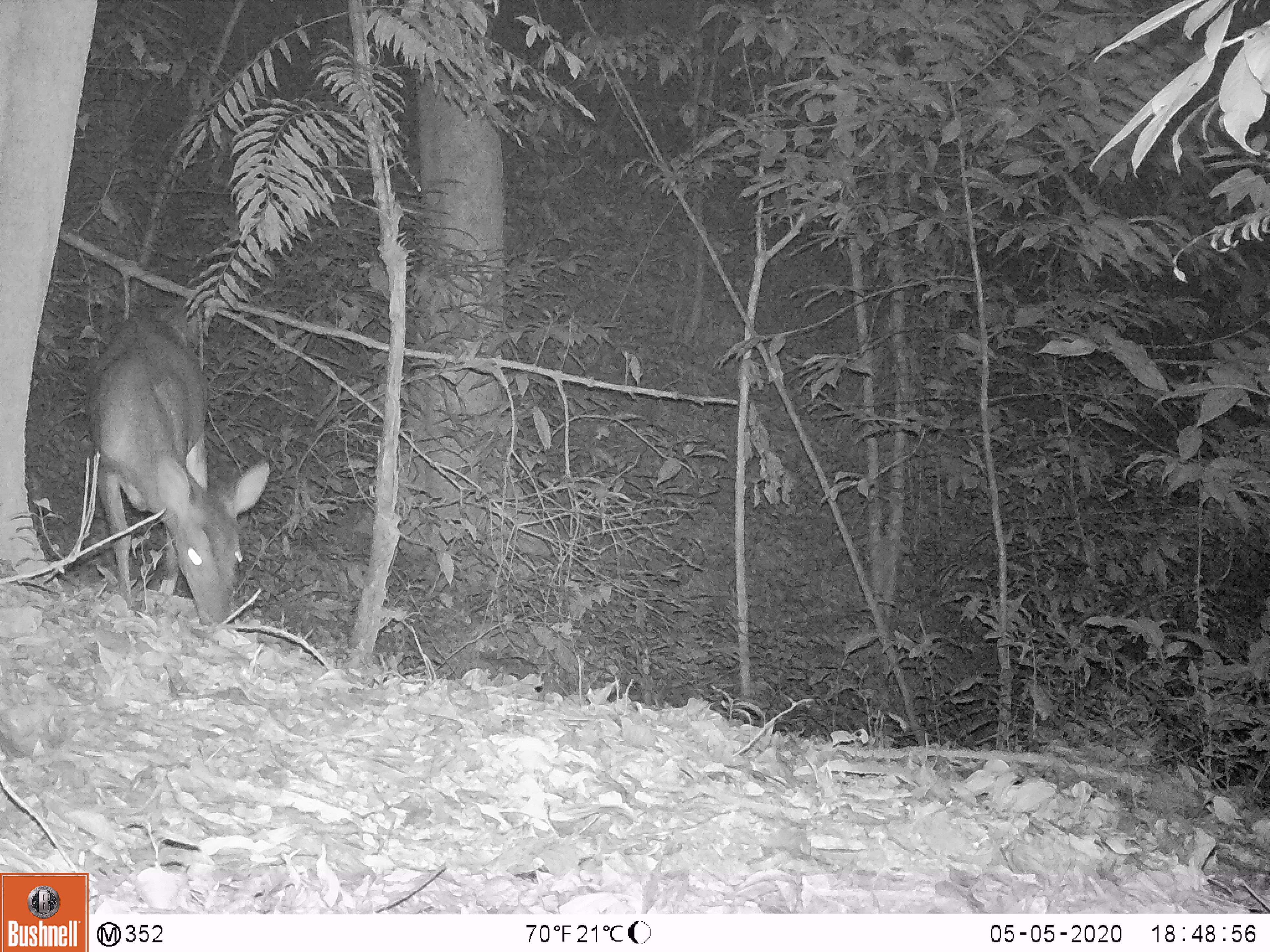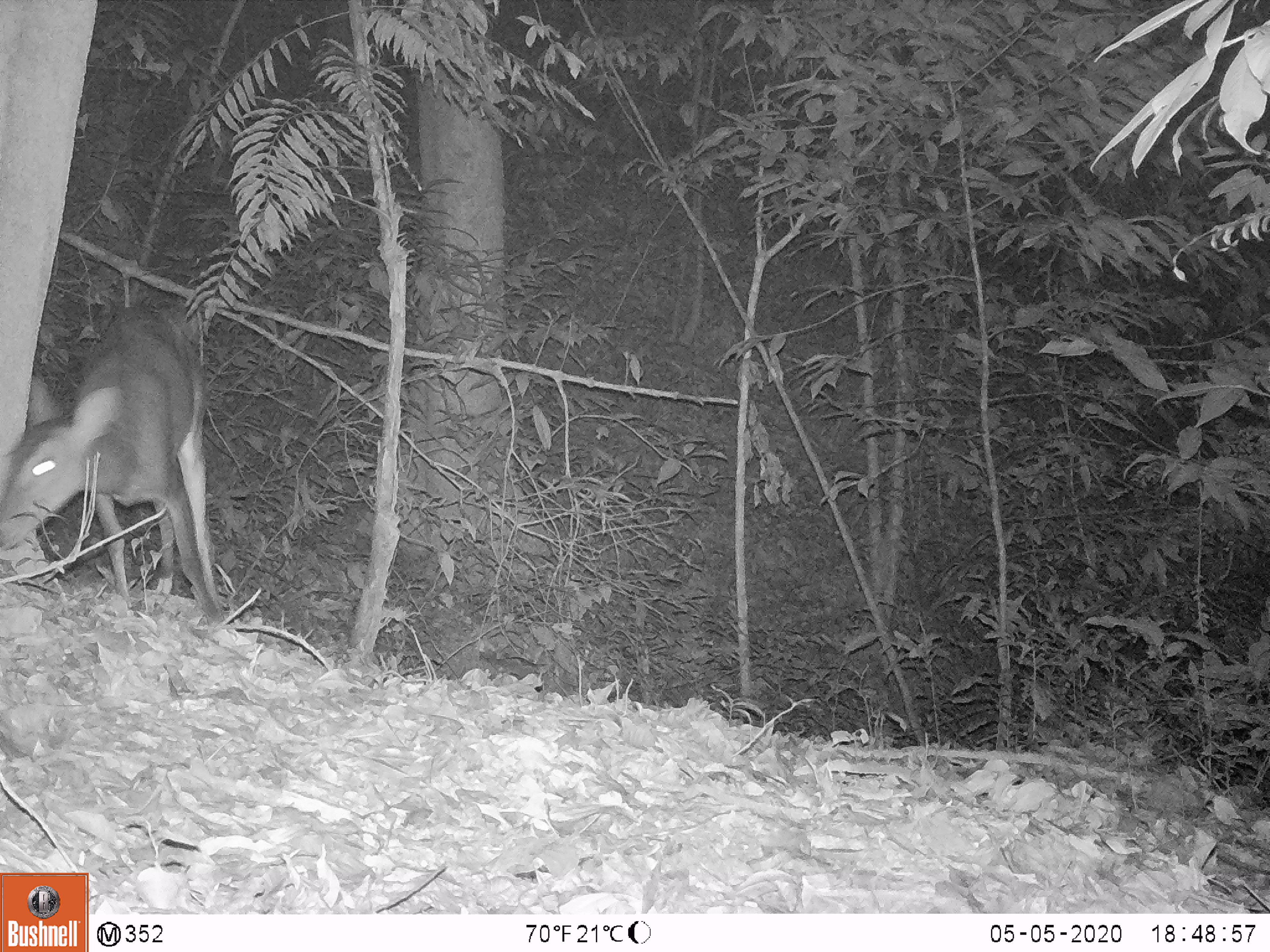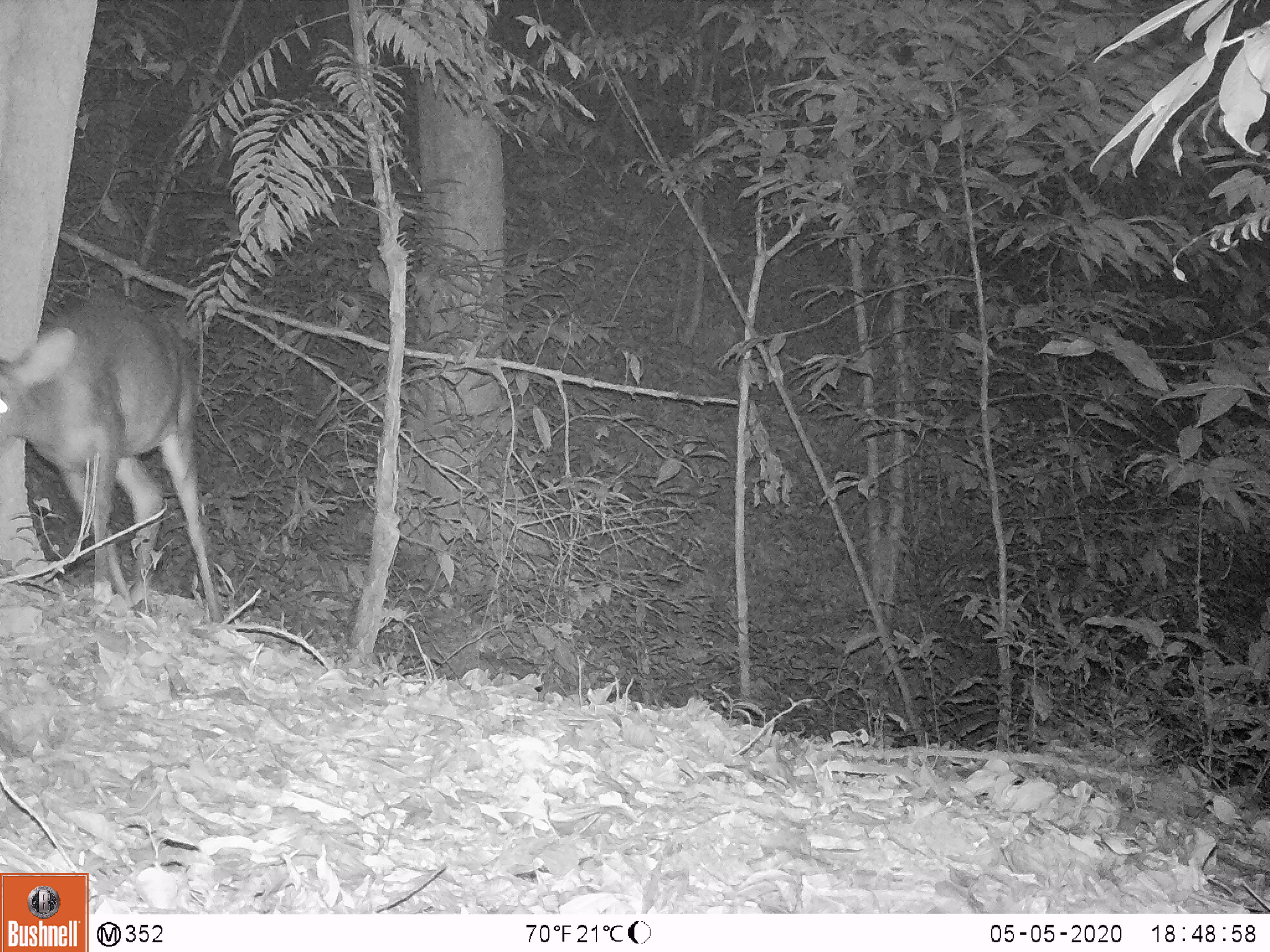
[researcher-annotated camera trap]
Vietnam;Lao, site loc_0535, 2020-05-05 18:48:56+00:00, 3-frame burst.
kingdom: Animalia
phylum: Chordata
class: Mammalia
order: Artiodactyla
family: Cervidae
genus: Muntiacus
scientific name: Muntiacus vuquangensis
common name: large-antlered muntjac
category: large antlered muntjac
Large antlered muntjac (large-antlered muntjac) (Muntiacus vuquangensis). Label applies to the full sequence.